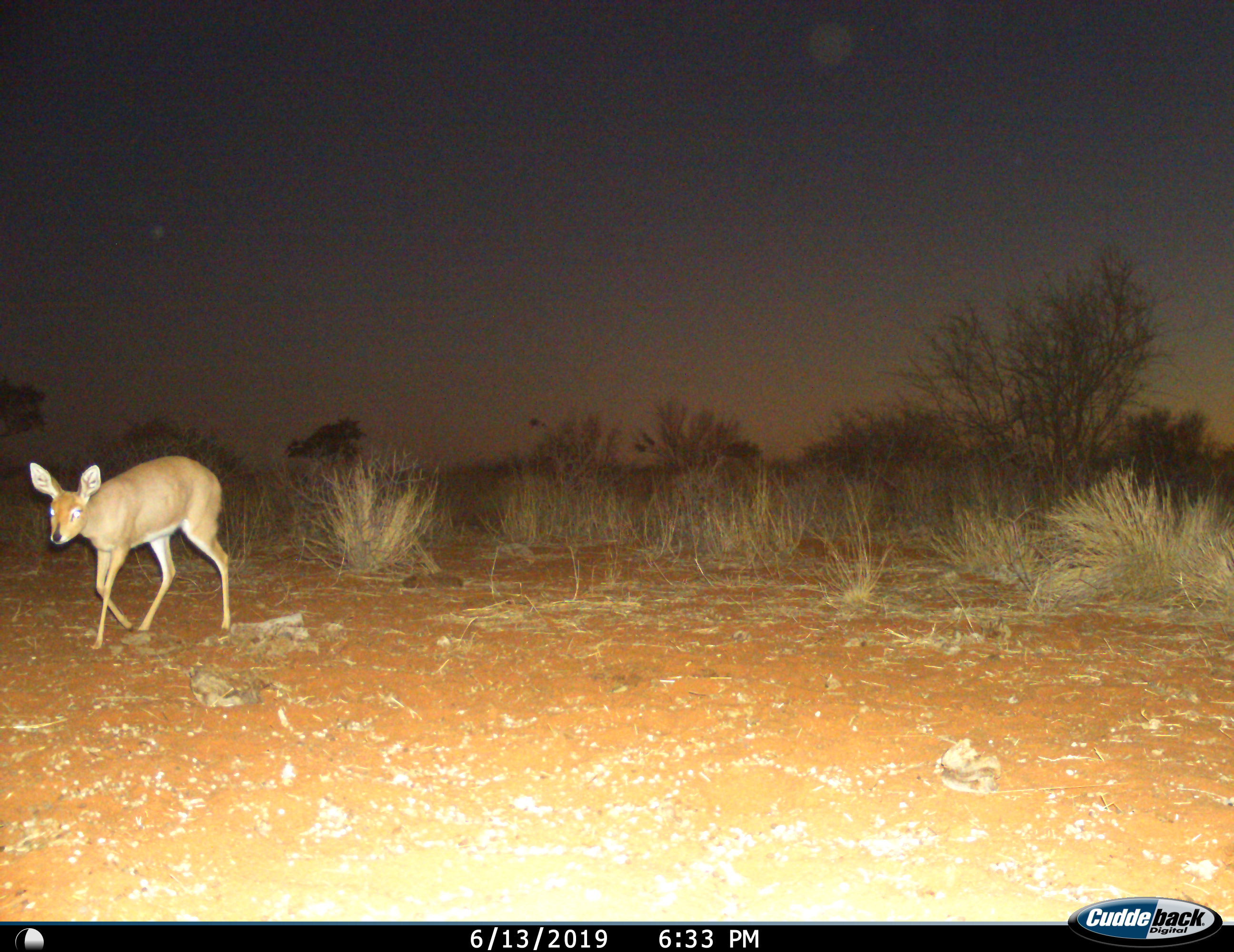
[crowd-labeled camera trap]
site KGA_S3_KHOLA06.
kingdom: Animalia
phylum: Chordata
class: Mammalia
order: Artiodactyla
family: Bovidae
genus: Raphicerus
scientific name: Raphicerus campestris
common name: steenbok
Steenbok (Raphicerus campestris), count 1. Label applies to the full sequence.